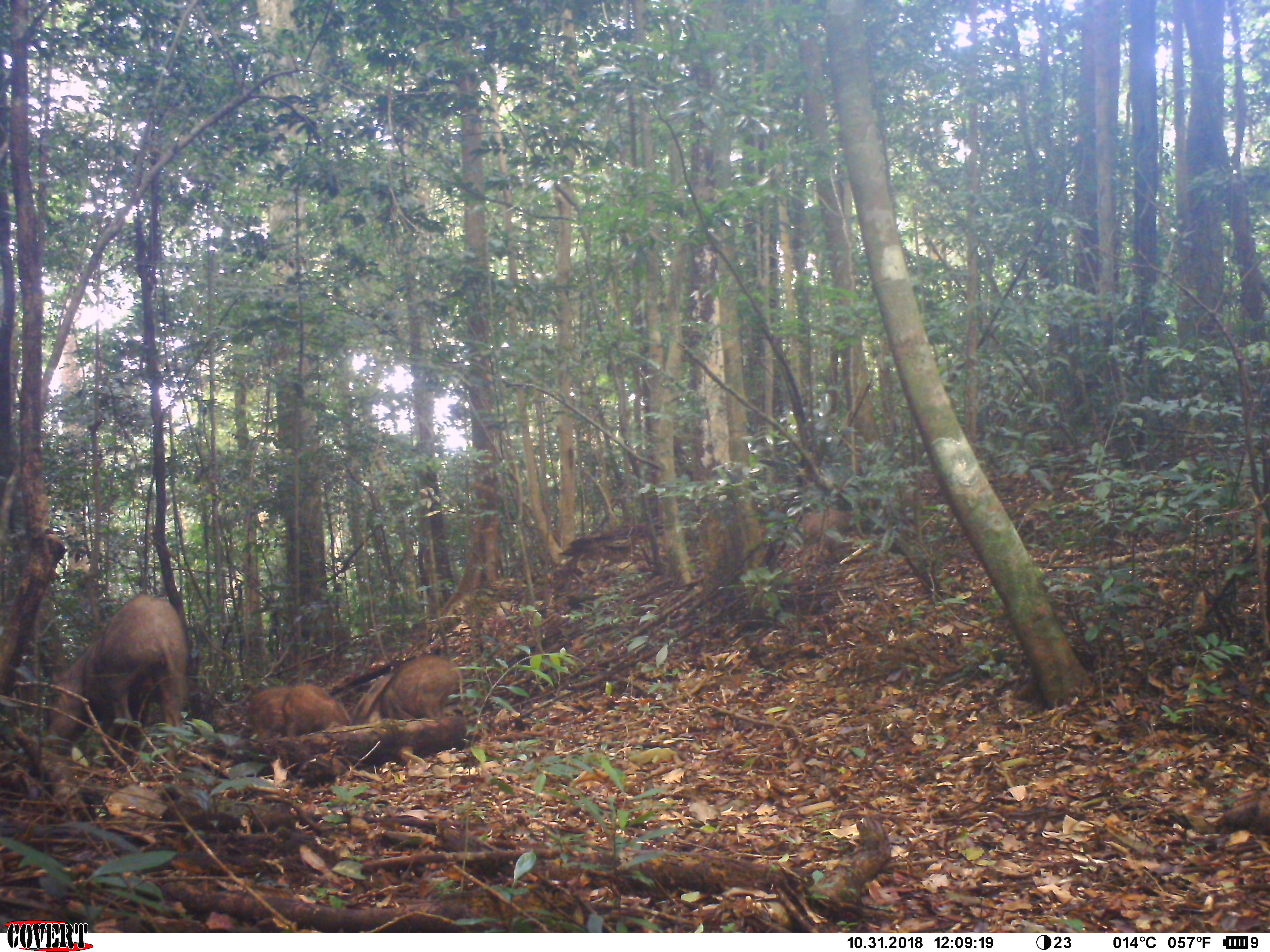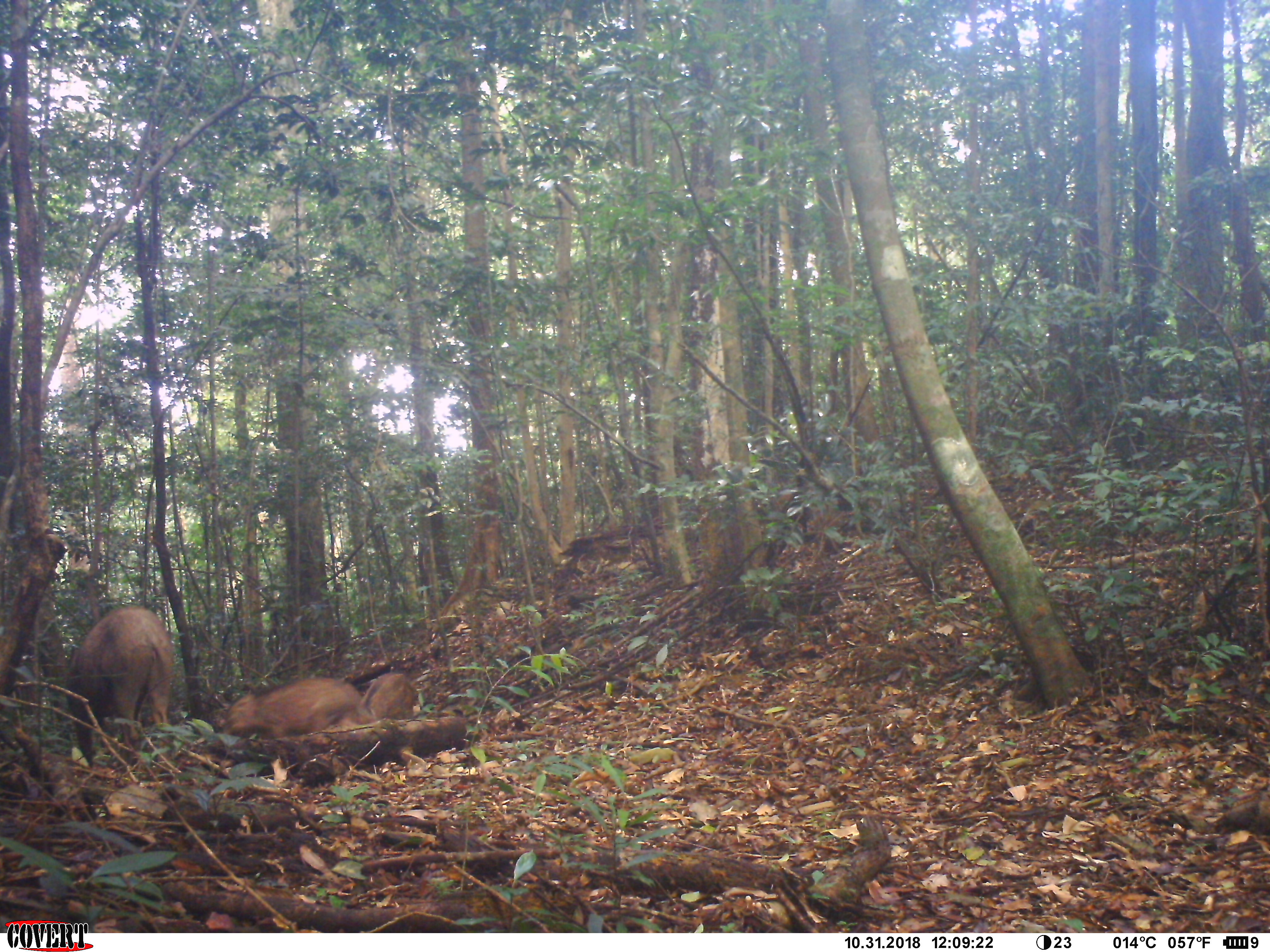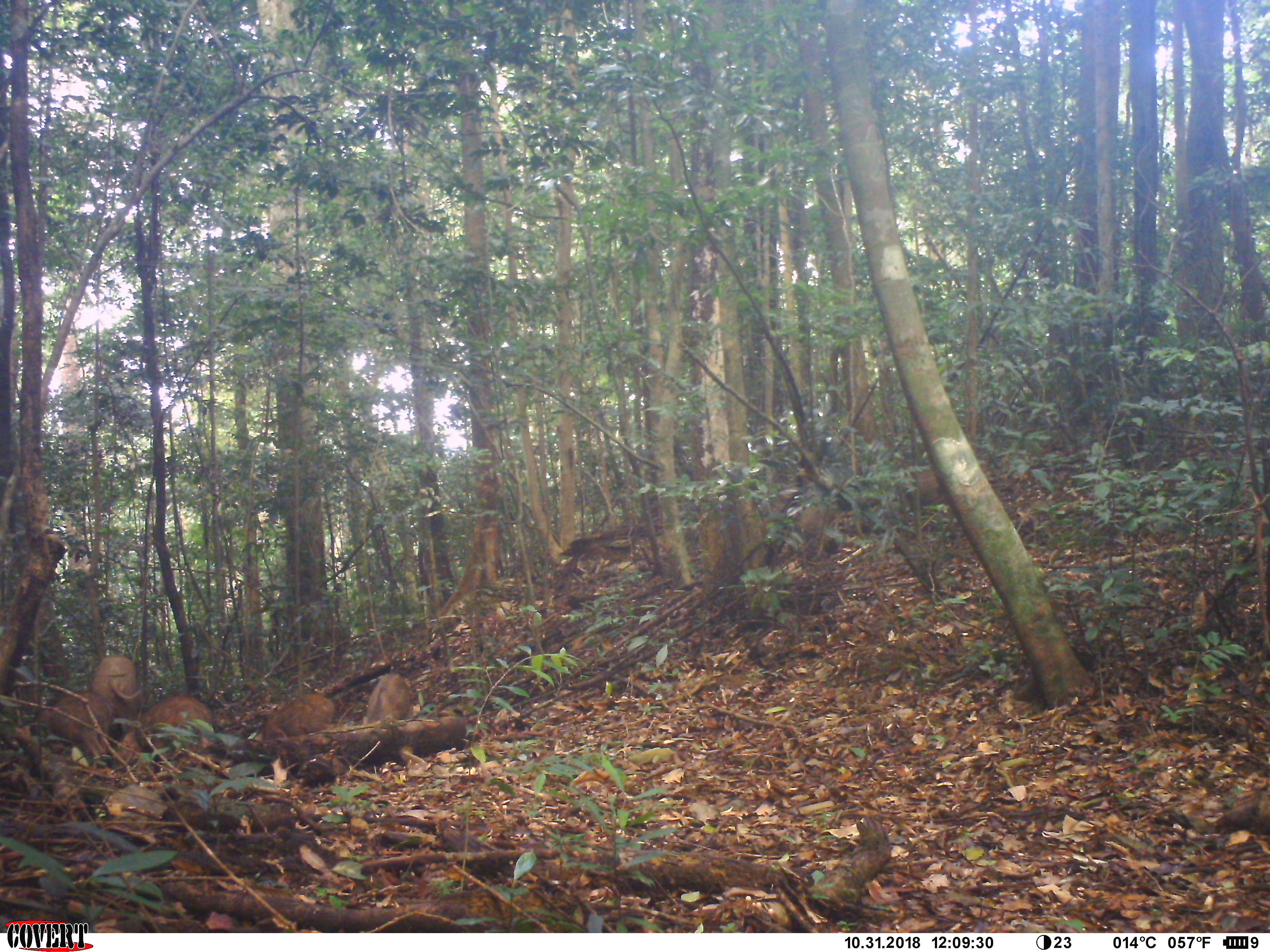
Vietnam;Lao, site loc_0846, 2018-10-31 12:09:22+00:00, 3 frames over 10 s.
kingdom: Animalia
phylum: Chordata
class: Mammalia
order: Artiodactyla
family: Suidae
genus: Sus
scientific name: Sus scrofa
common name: eurasian wild pig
Eurasian wild pig (Sus scrofa). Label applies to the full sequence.